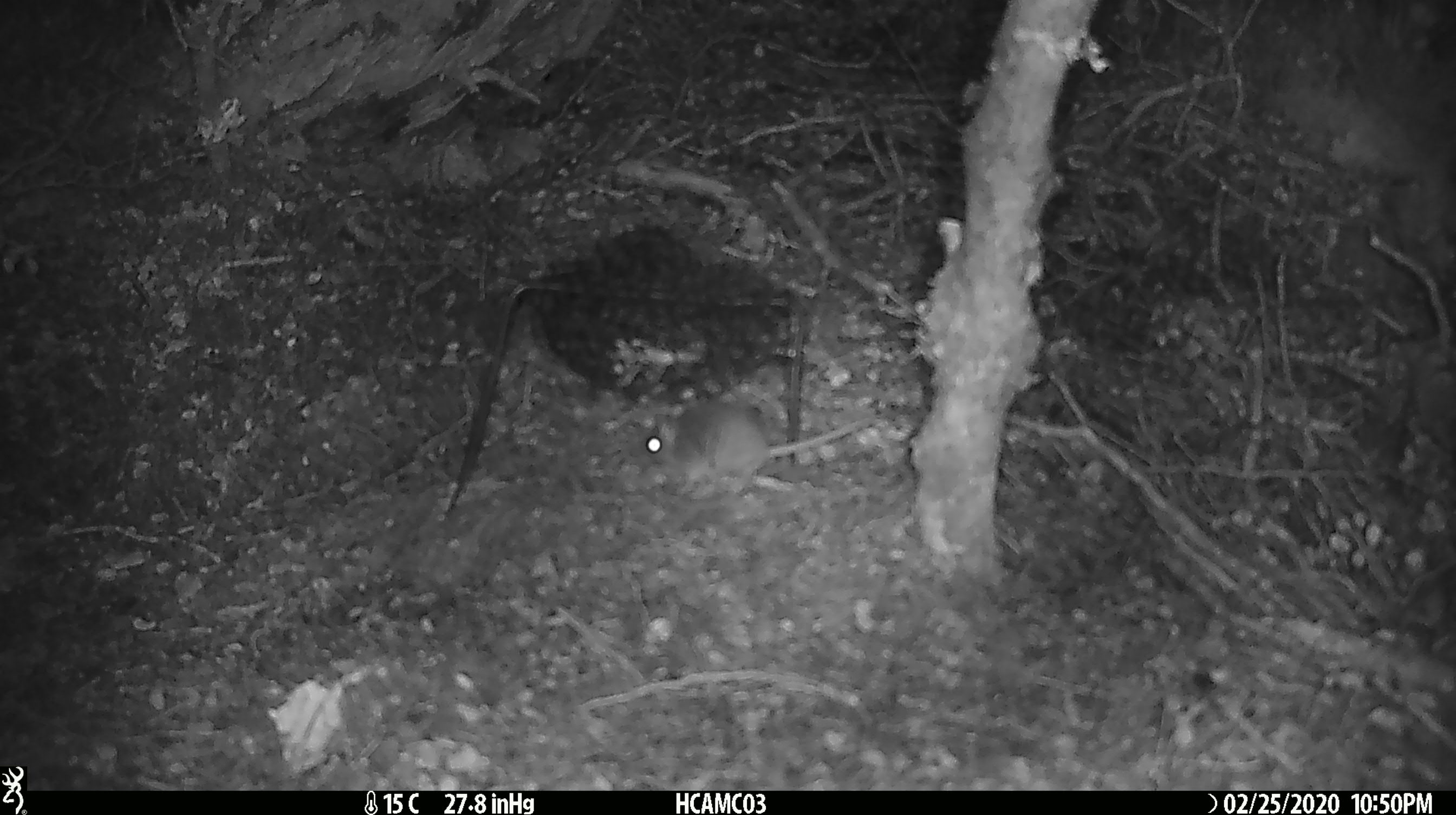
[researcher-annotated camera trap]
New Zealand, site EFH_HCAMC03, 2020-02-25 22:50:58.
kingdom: Animalia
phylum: Chordata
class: Mammalia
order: Rodentia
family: Muridae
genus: Mus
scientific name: Mus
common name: mouse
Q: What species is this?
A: Mouse (Mus).